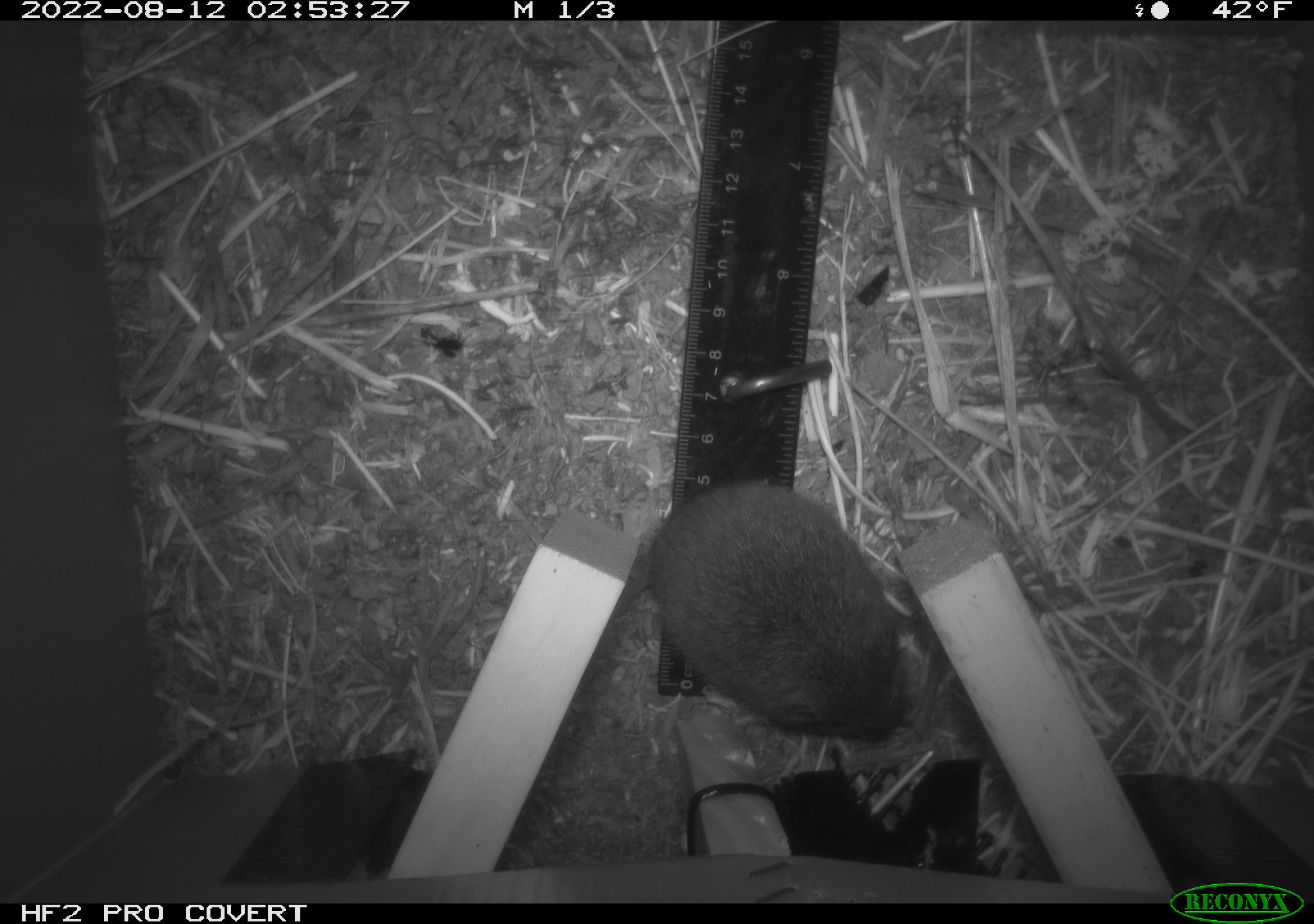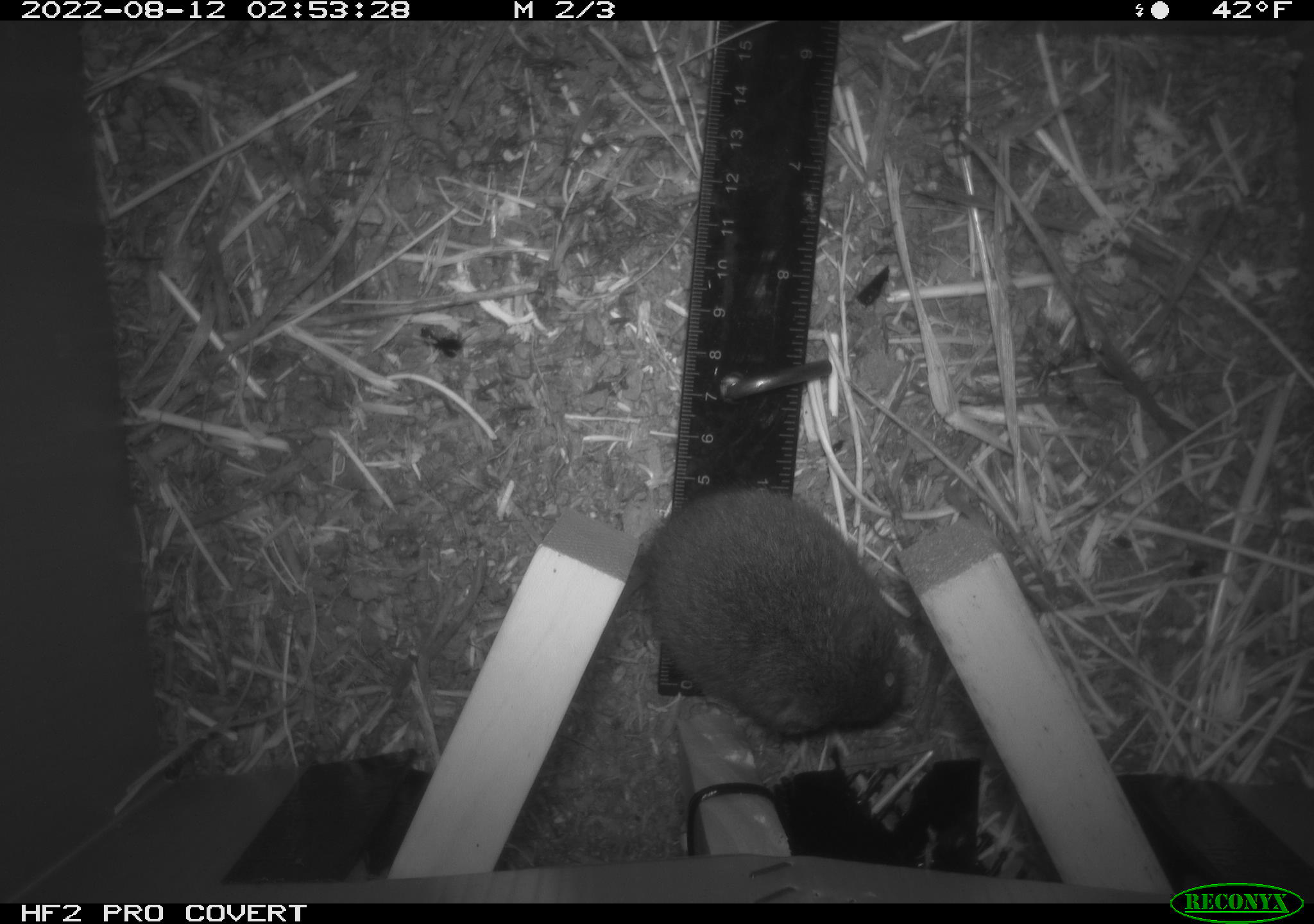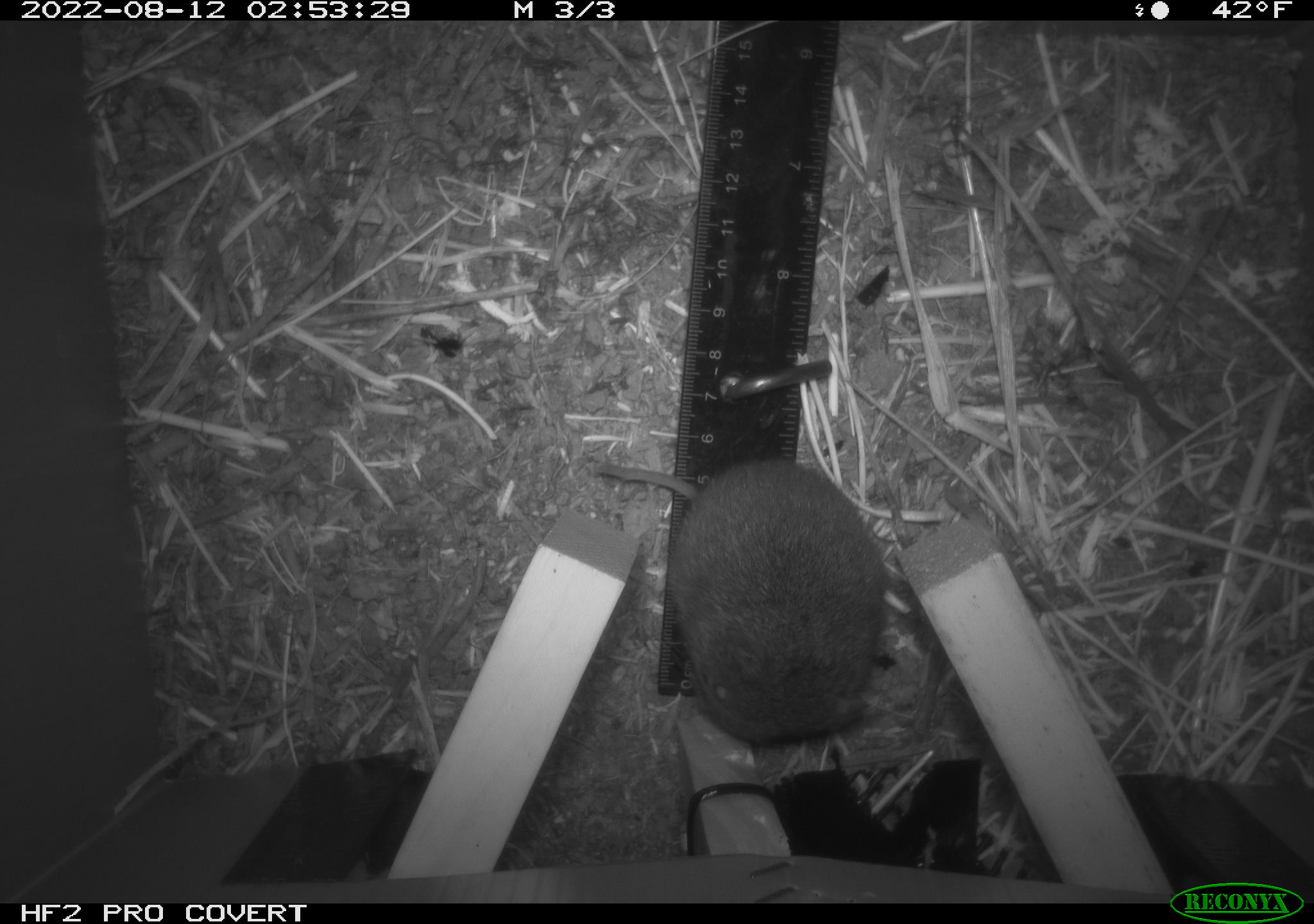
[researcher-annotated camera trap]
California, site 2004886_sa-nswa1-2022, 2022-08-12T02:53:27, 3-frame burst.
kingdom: Animalia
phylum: Chordata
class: Mammalia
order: Rodentia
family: Cricetidae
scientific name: Cricetidae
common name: hamsters, voles, lemmings, and allies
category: cricetidae family